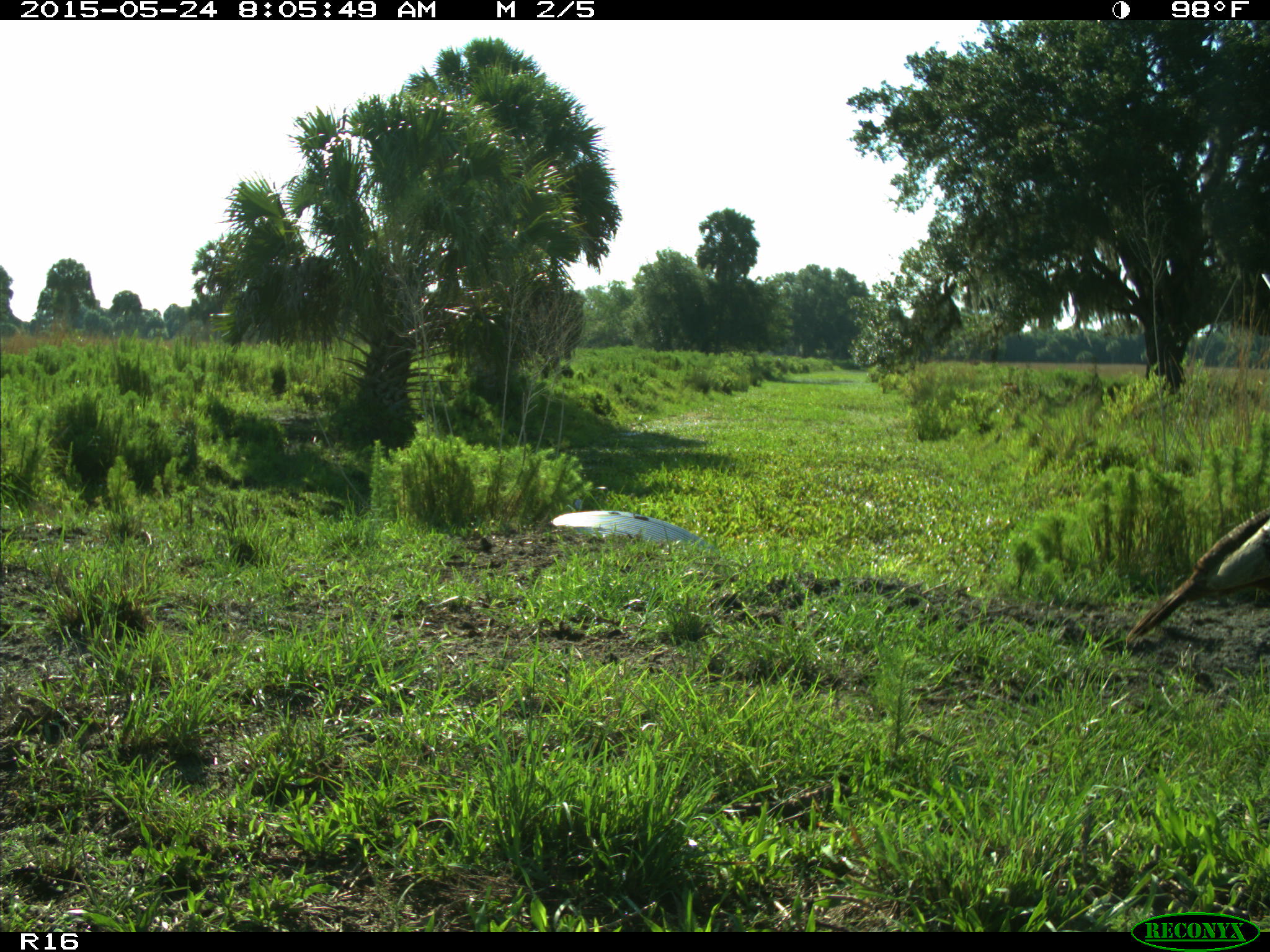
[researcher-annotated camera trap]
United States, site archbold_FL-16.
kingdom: Animalia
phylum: Chordata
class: Aves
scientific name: Aves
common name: birds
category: unidentified bird